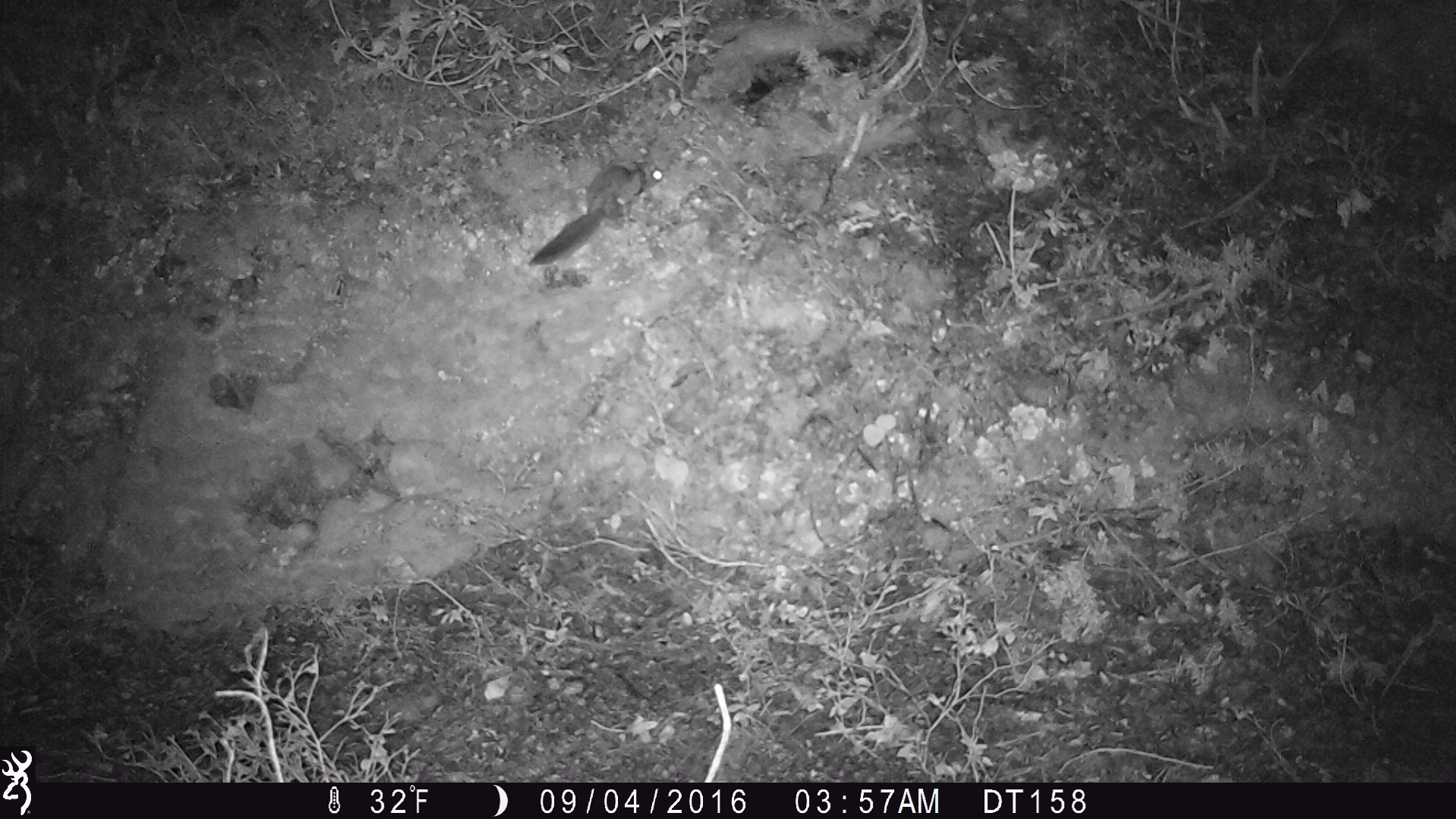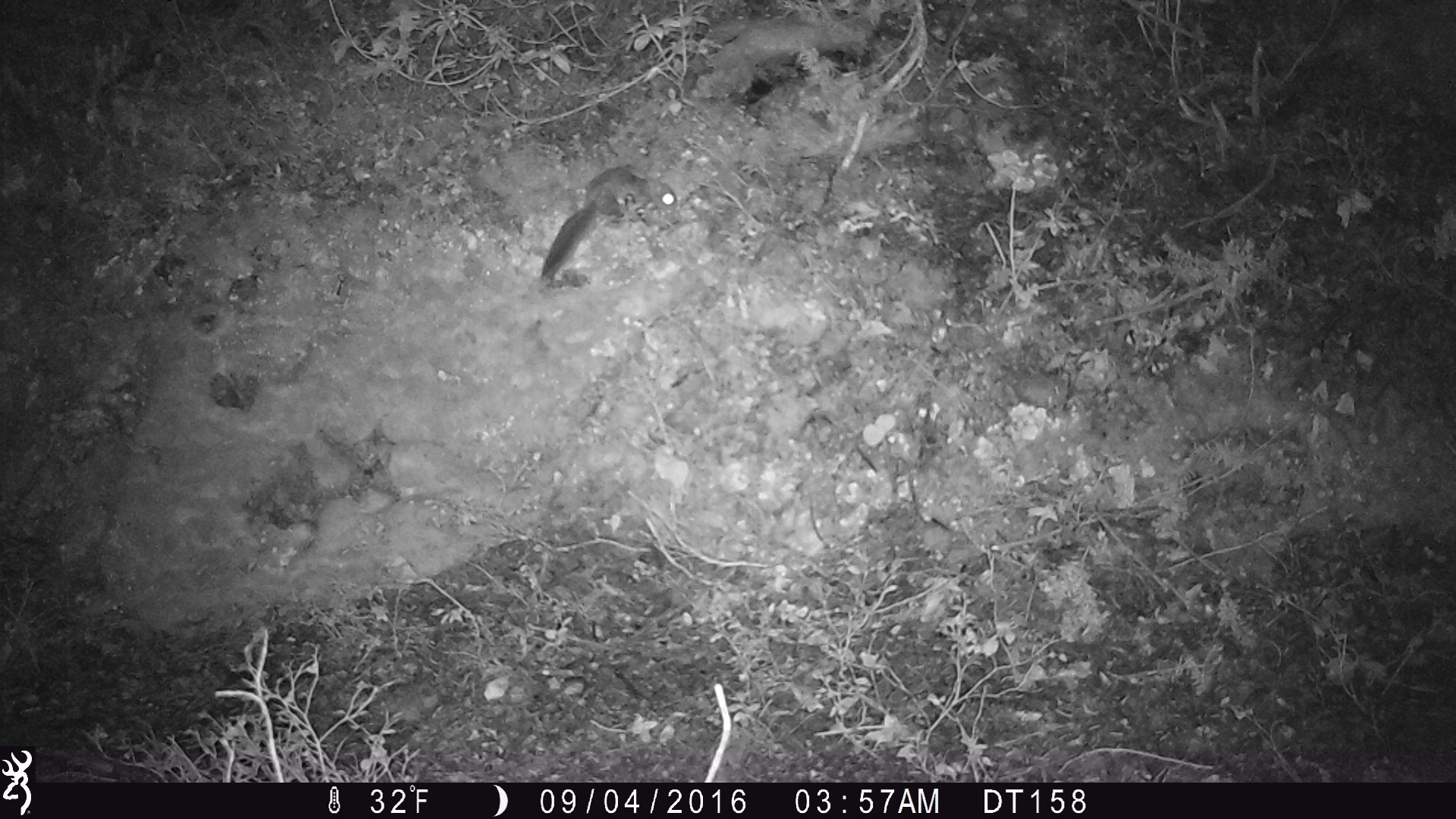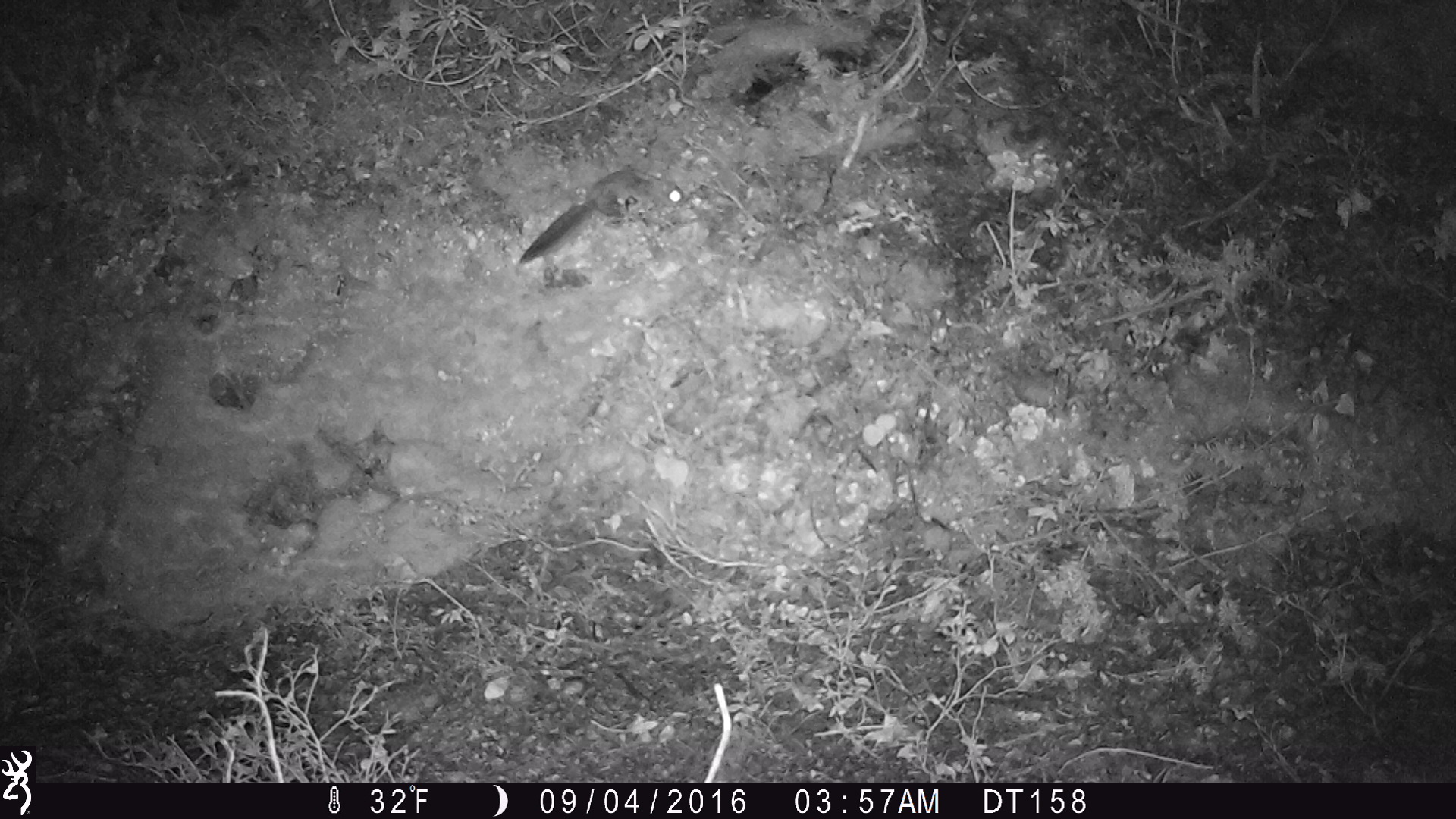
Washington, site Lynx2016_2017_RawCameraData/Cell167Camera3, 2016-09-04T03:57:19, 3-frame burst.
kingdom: Animalia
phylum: Chordata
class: Mammalia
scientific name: Mammalia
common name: small mammal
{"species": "small mammal (Mammalia)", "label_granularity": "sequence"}